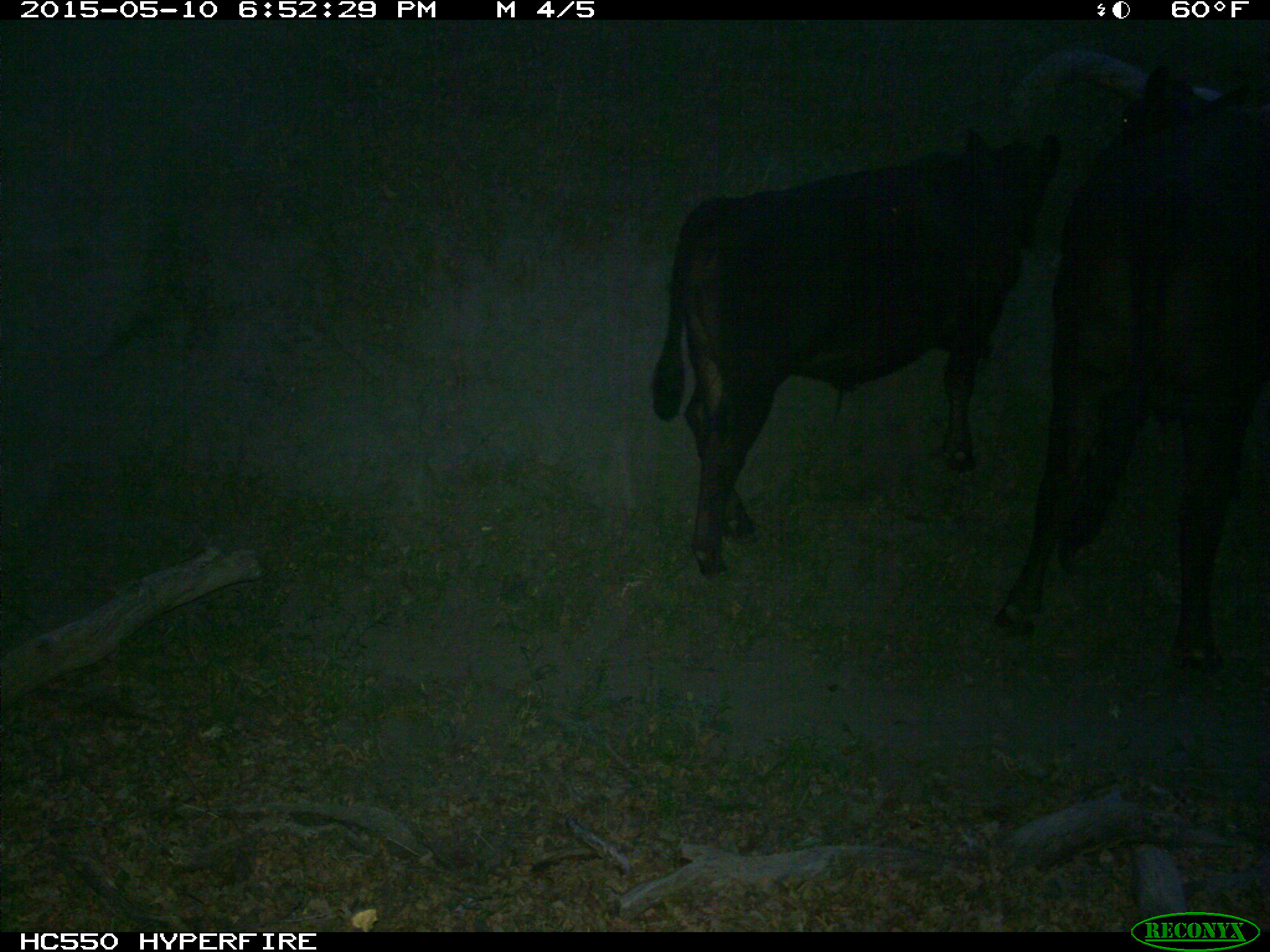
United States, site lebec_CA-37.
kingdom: Animalia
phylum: Chordata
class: Mammalia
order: Artiodactyla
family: Bovidae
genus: Bos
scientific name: Bos taurus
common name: domestic cow